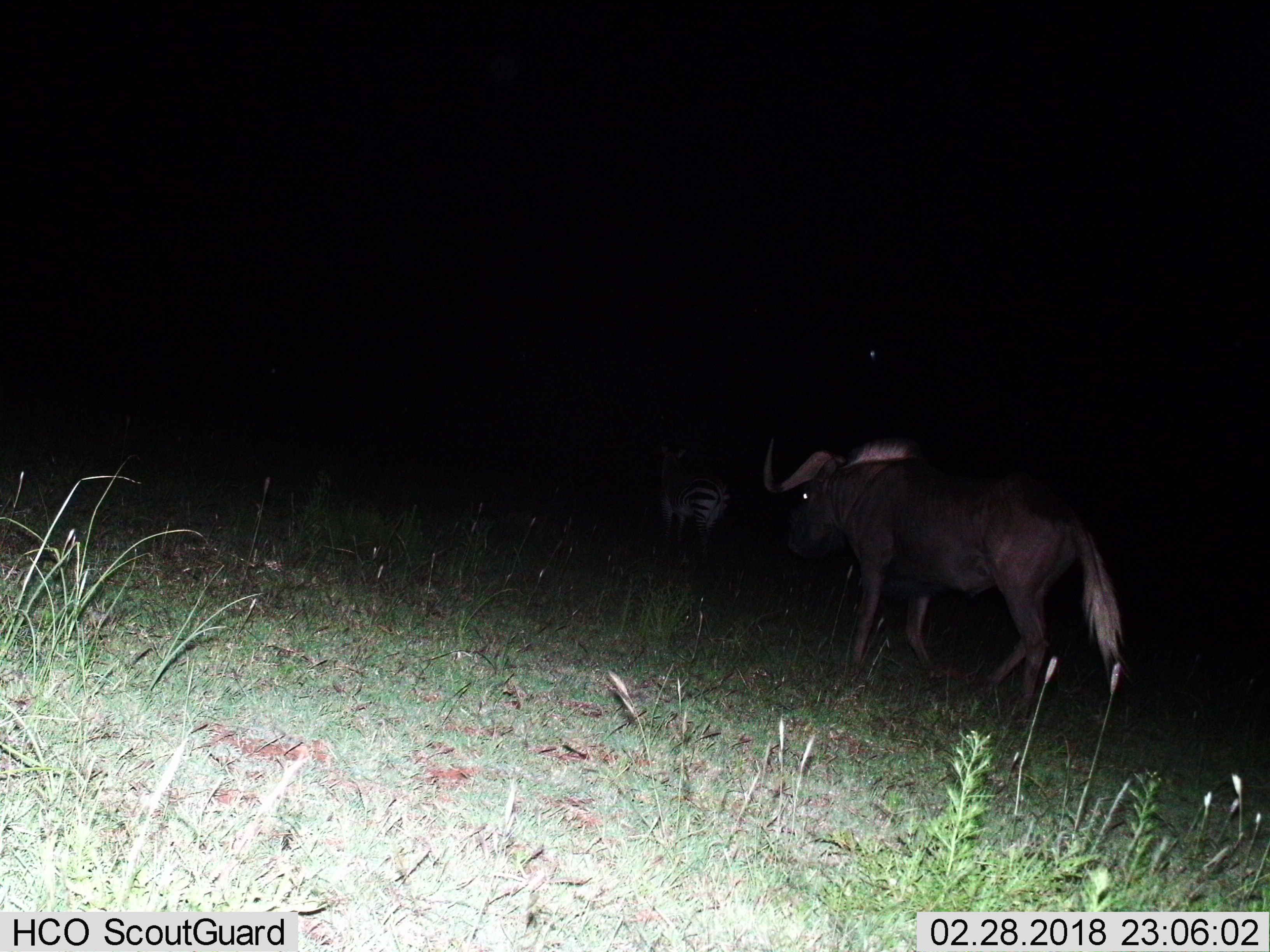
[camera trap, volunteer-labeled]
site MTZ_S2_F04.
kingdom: Animalia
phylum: Chordata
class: Mammalia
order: Artiodactyla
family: Bovidae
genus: Connochaetes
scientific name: Connochaetes gnou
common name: black wildebeest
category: wildebeestblack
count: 1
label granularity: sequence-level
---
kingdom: Animalia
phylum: Chordata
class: Mammalia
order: Perissodactyla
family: Equidae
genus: Equus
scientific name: Equus zebra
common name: mountain zebra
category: zebramountain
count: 1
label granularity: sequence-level